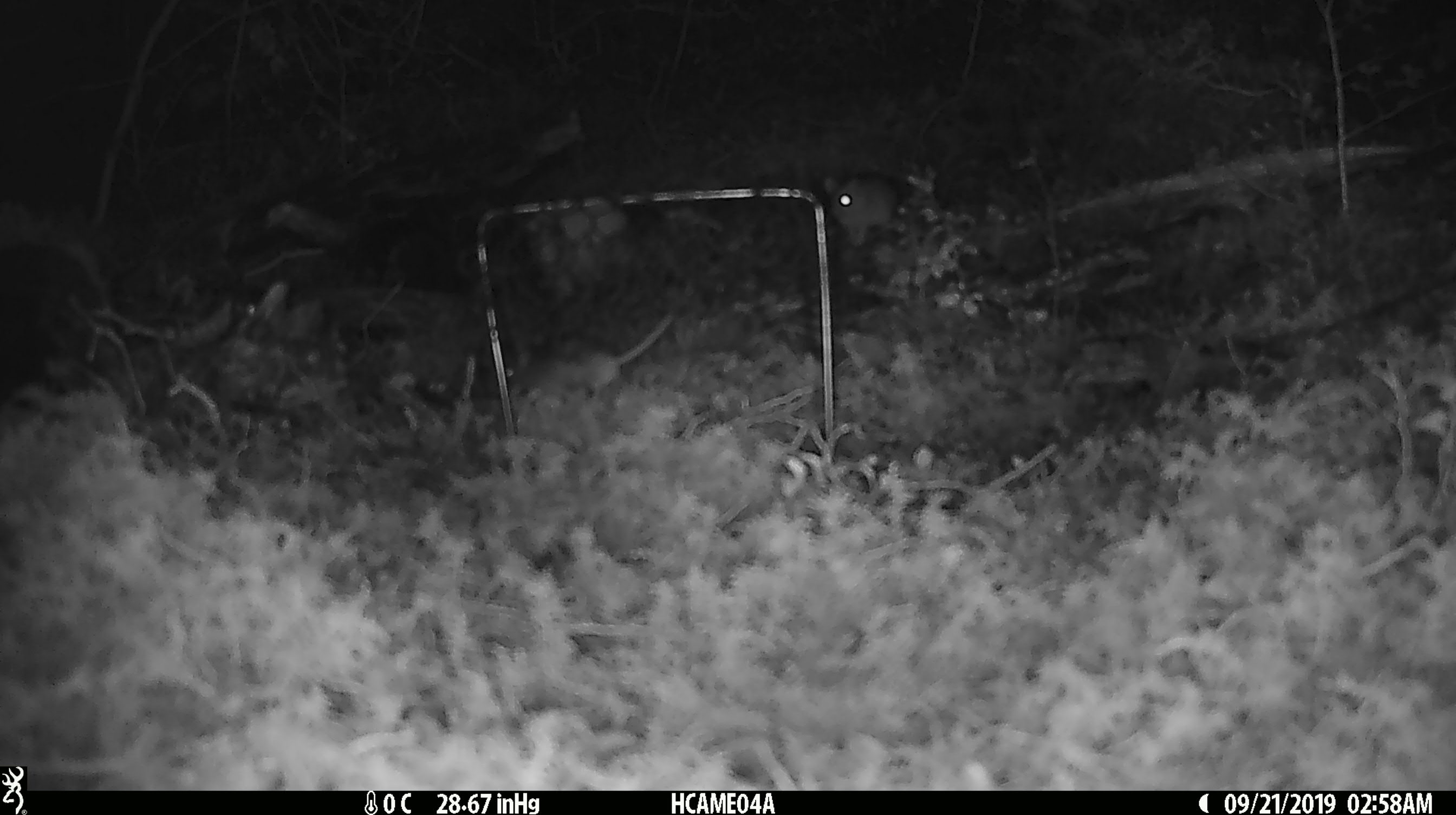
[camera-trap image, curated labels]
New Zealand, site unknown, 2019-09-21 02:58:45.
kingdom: Animalia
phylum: Chordata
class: Mammalia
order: Rodentia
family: Muridae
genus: Mus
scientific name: Mus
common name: mouse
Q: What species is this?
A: Mouse (Mus).